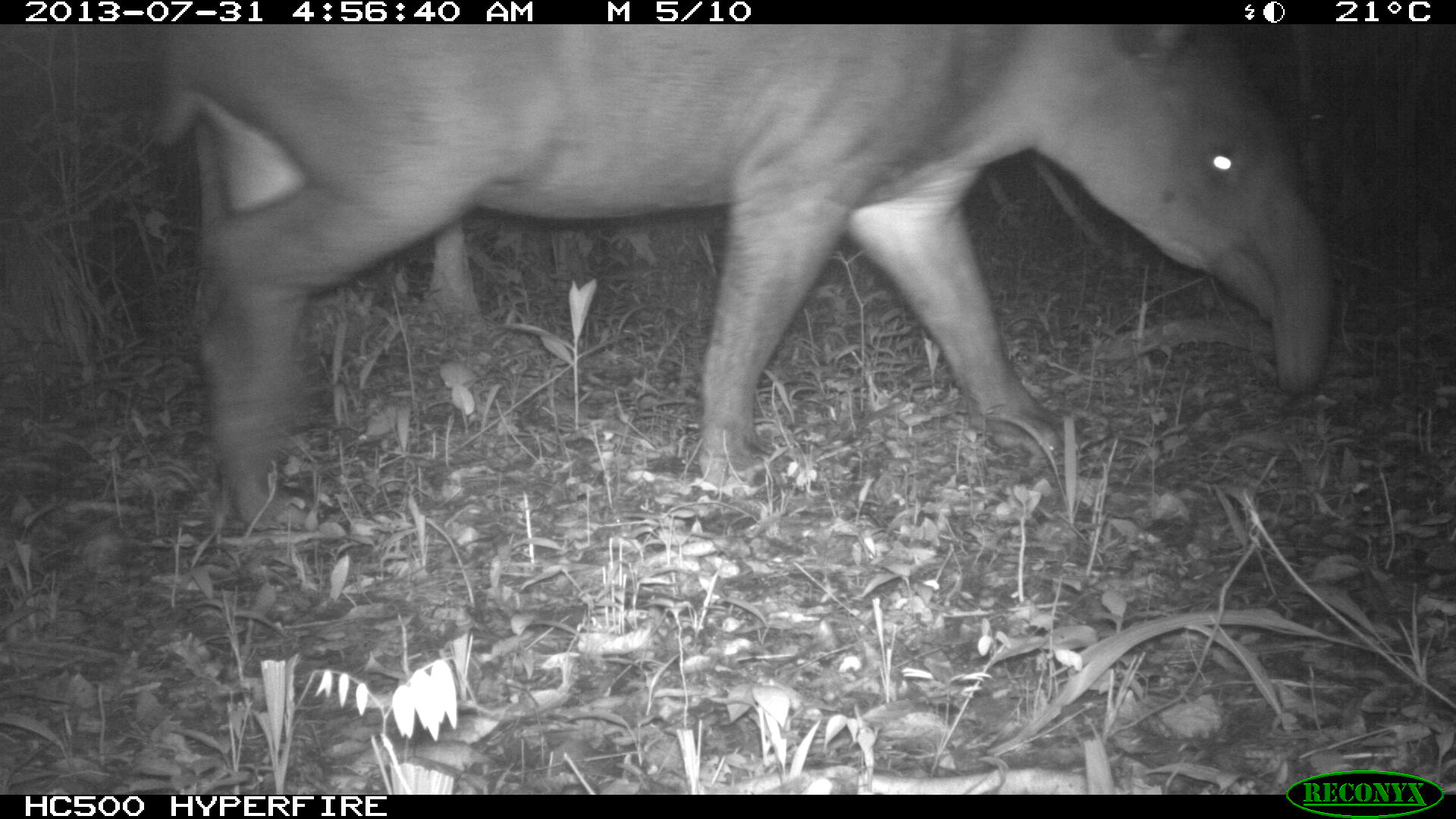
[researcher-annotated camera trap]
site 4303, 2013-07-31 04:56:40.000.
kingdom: Animalia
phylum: Chordata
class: Mammalia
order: Perissodactyla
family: Tapiridae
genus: Tapirus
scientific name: Tapirus bairdii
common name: baird's tapir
Tapirus bairdii (baird's tapir), count 1.